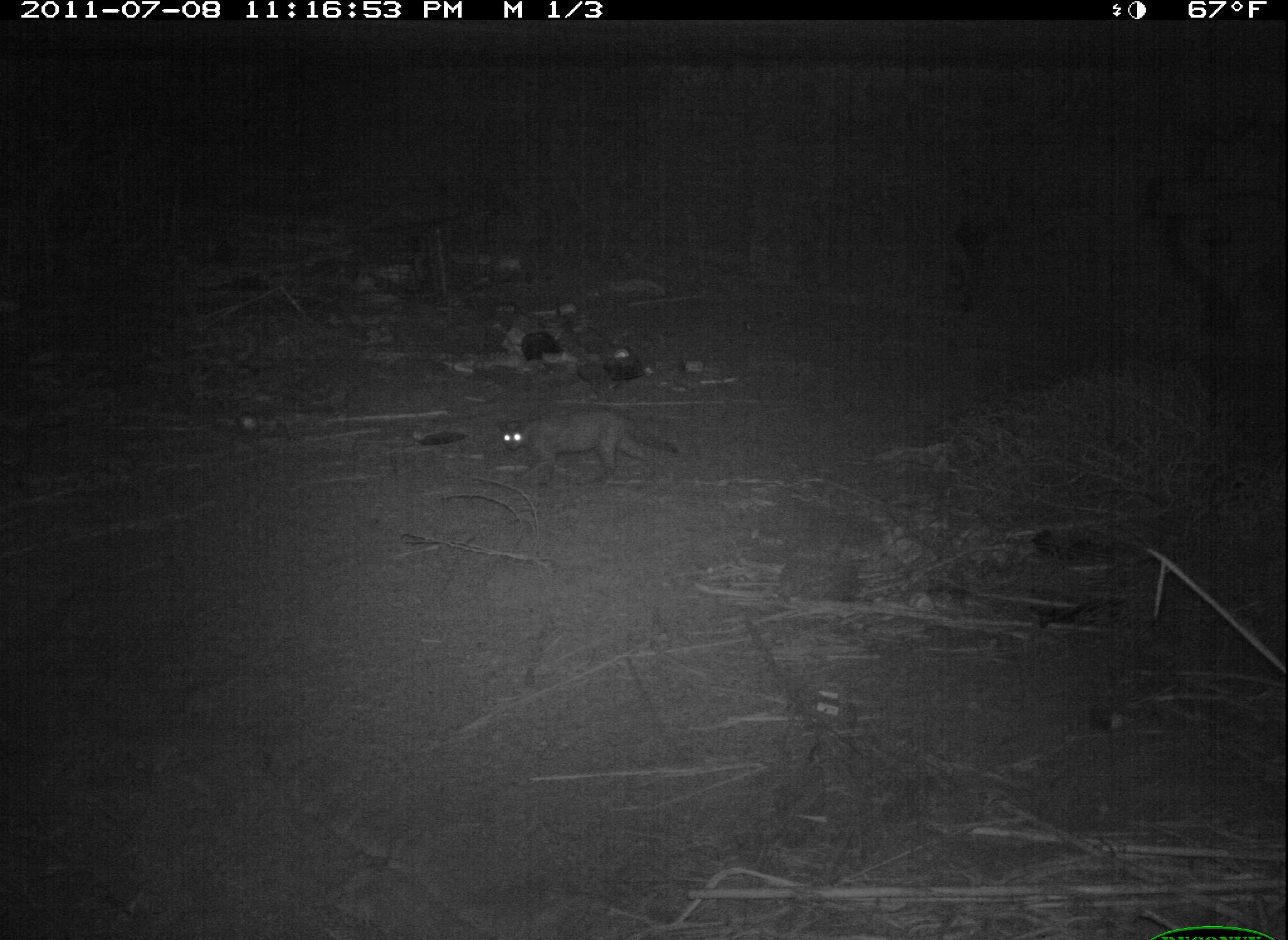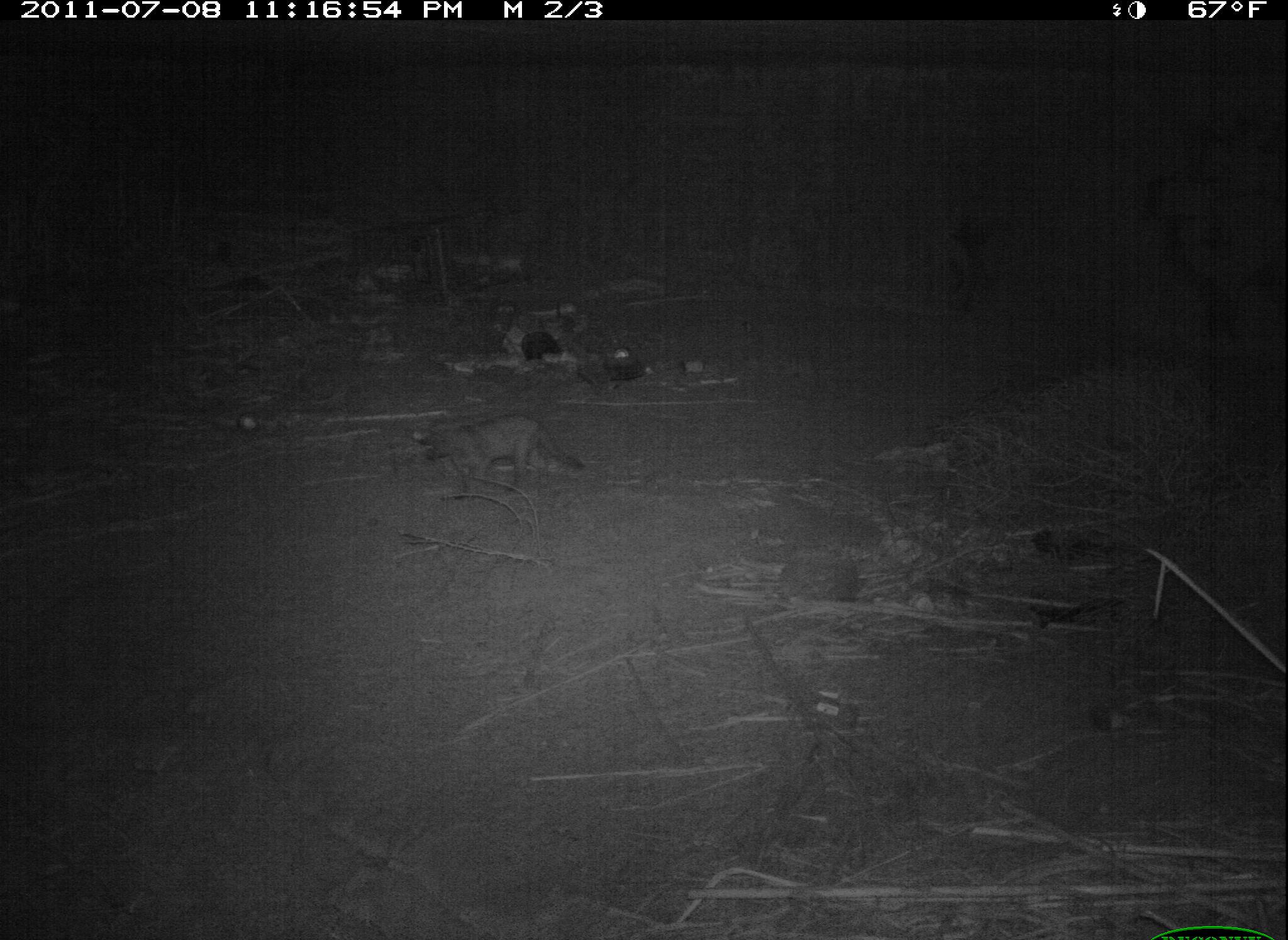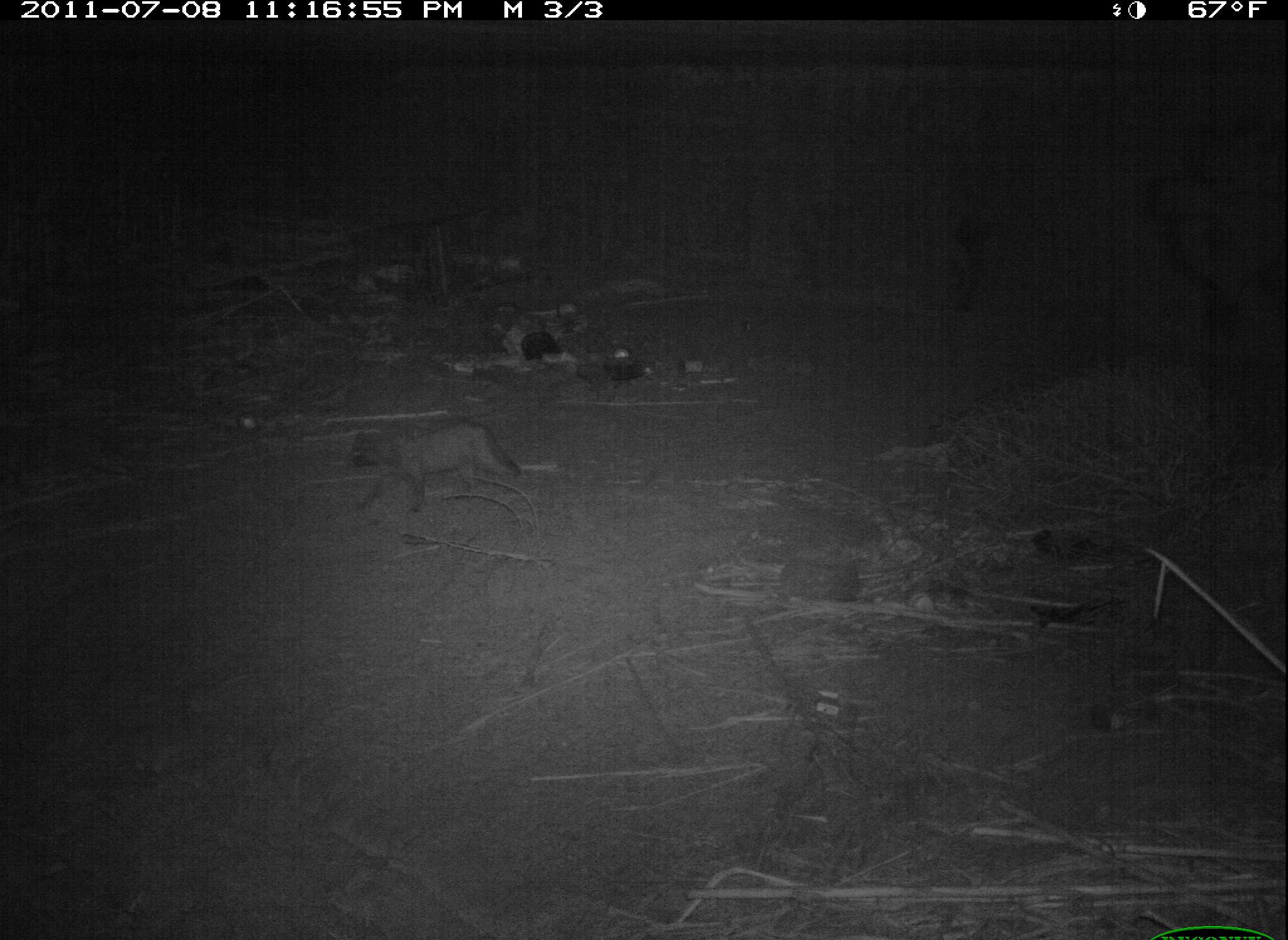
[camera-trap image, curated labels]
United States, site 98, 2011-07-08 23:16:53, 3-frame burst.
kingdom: Animalia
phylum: Chordata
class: Mammalia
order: Carnivora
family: Felidae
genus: Felis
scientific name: Felis catus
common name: cat